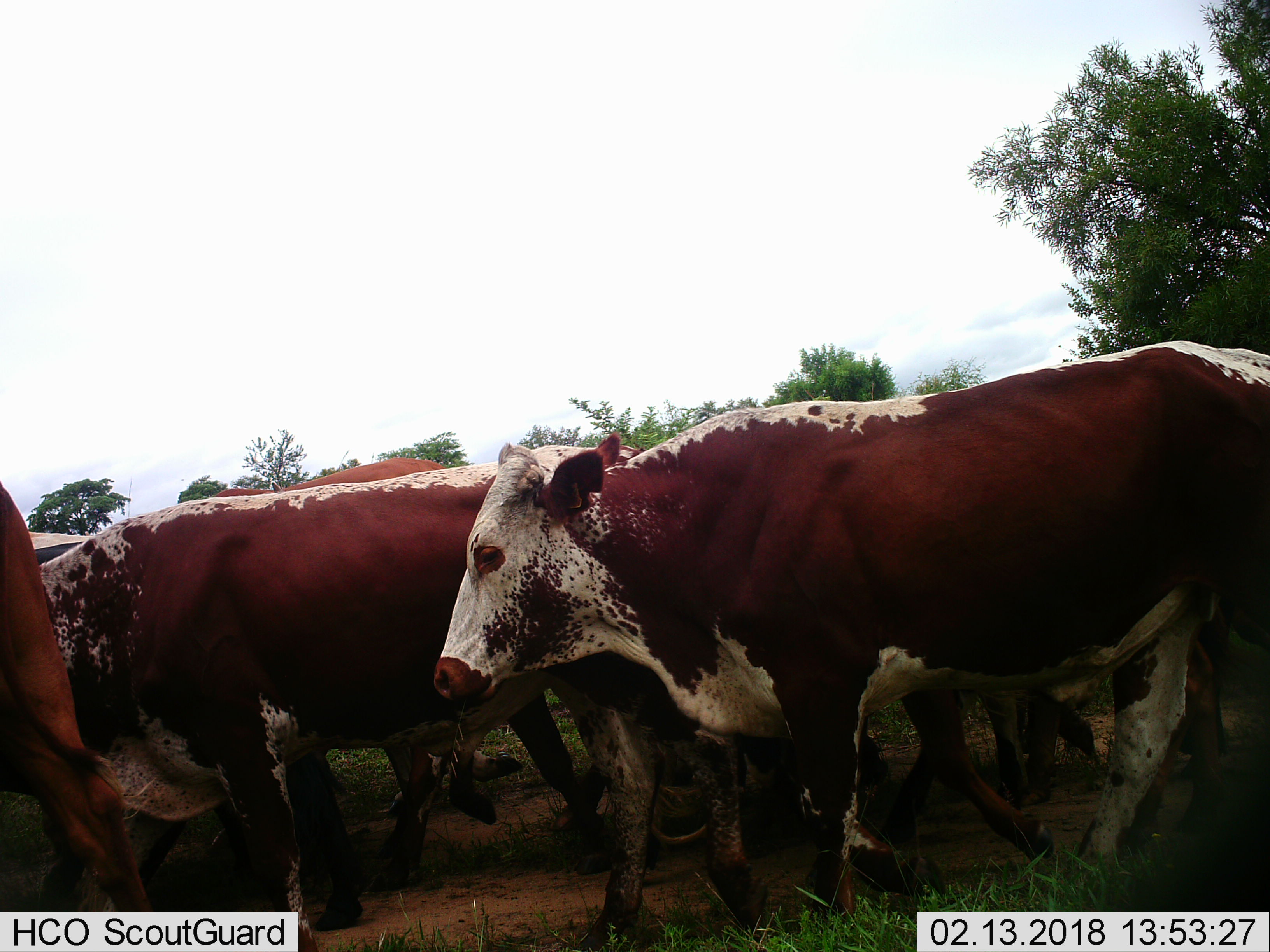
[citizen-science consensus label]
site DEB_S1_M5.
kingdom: Animalia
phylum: Chordata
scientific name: Vertebrata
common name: domestic animal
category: domesticanimal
Domesticanimal (domestic animal) (Vertebrata), count 9. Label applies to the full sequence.